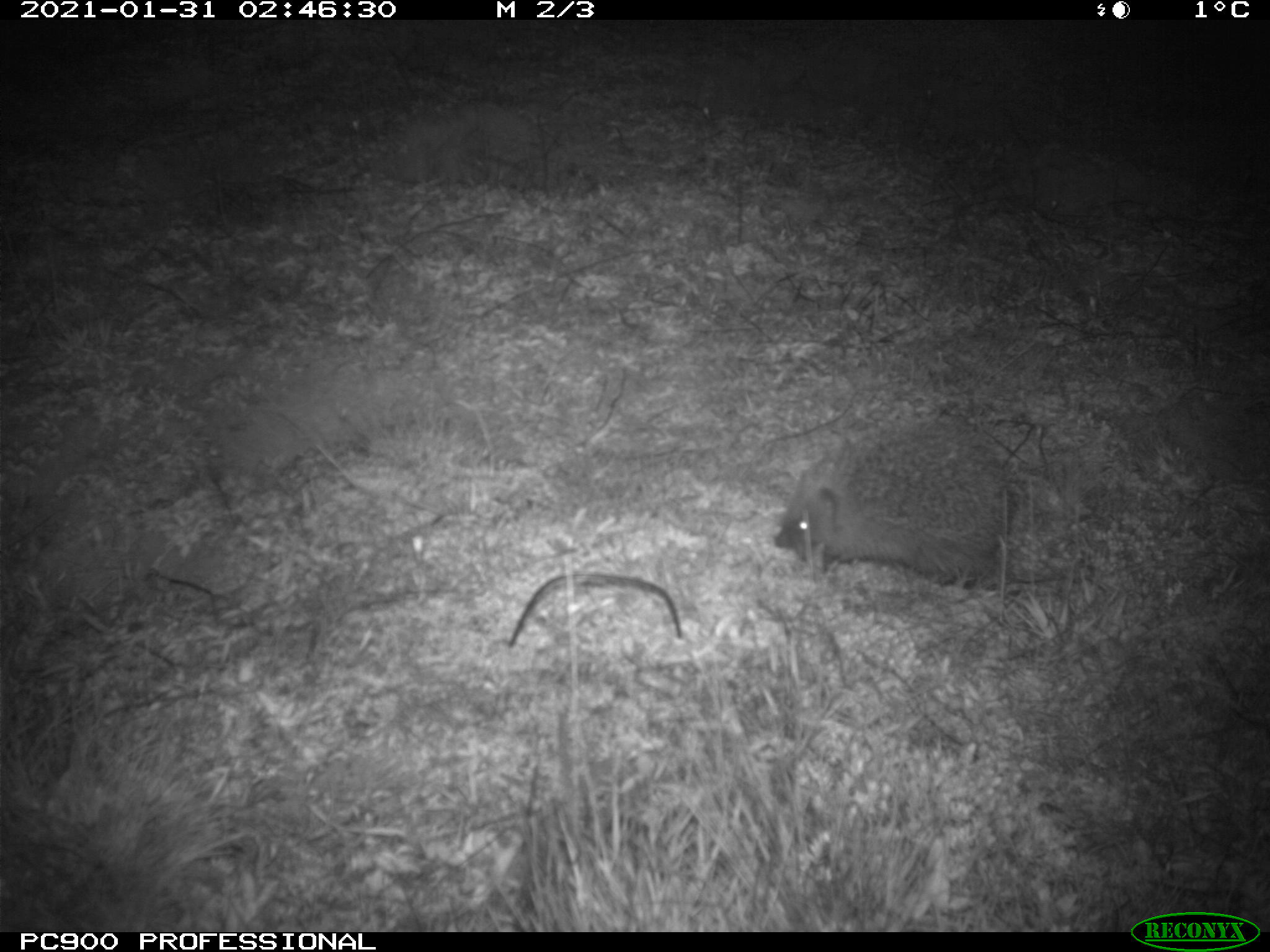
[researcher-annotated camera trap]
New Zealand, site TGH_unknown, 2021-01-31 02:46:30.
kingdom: Animalia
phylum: Chordata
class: Mammalia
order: Eulipotyphla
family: Erinaceidae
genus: Erinaceus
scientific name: Erinaceus europaeus europaeus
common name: european hedgehog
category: hedgehog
Hedgehog (european hedgehog) (Erinaceus europaeus europaeus).